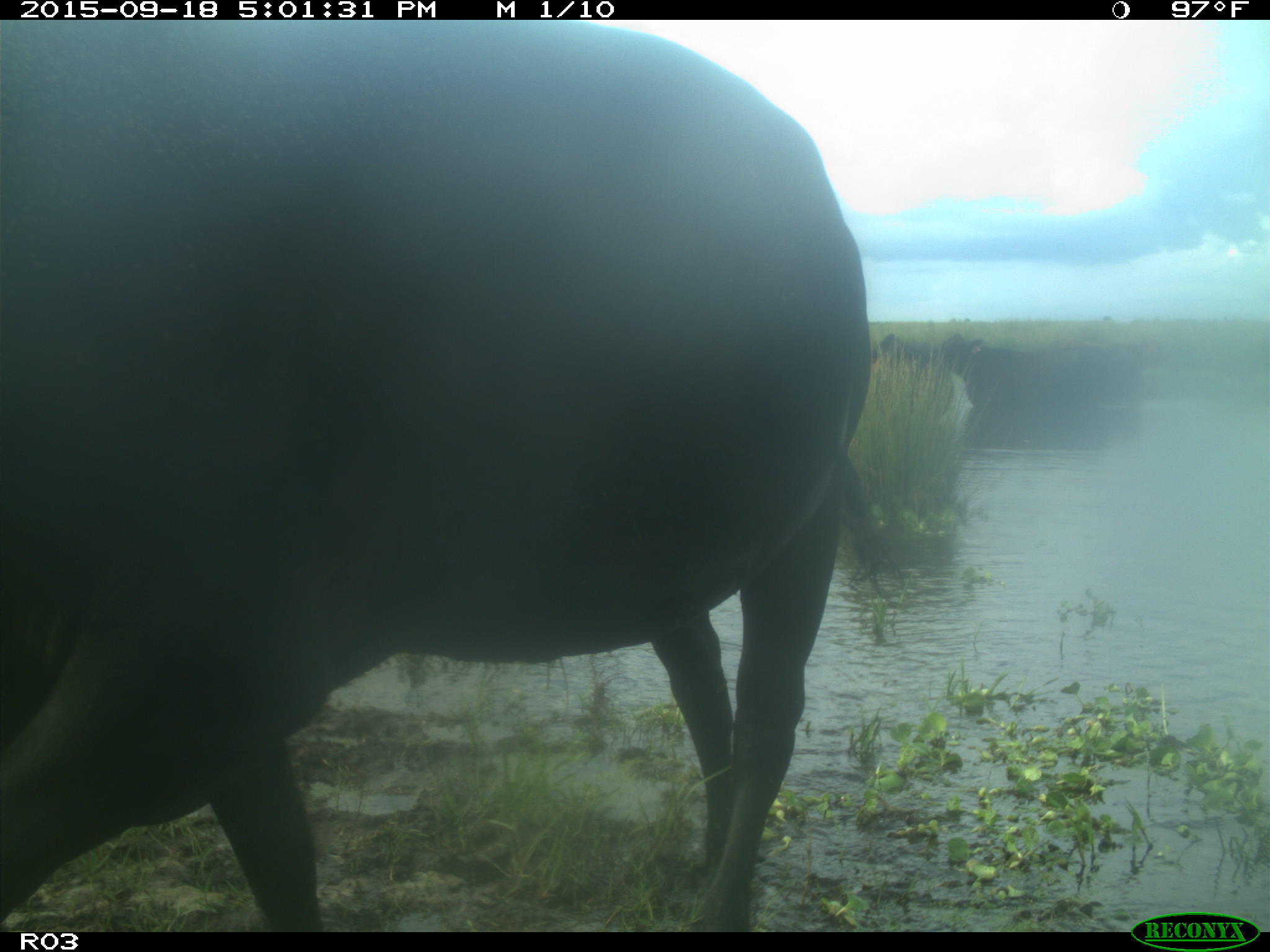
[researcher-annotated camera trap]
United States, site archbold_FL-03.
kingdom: Animalia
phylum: Chordata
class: Mammalia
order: Artiodactyla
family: Bovidae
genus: Bos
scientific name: Bos taurus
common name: domestic cow